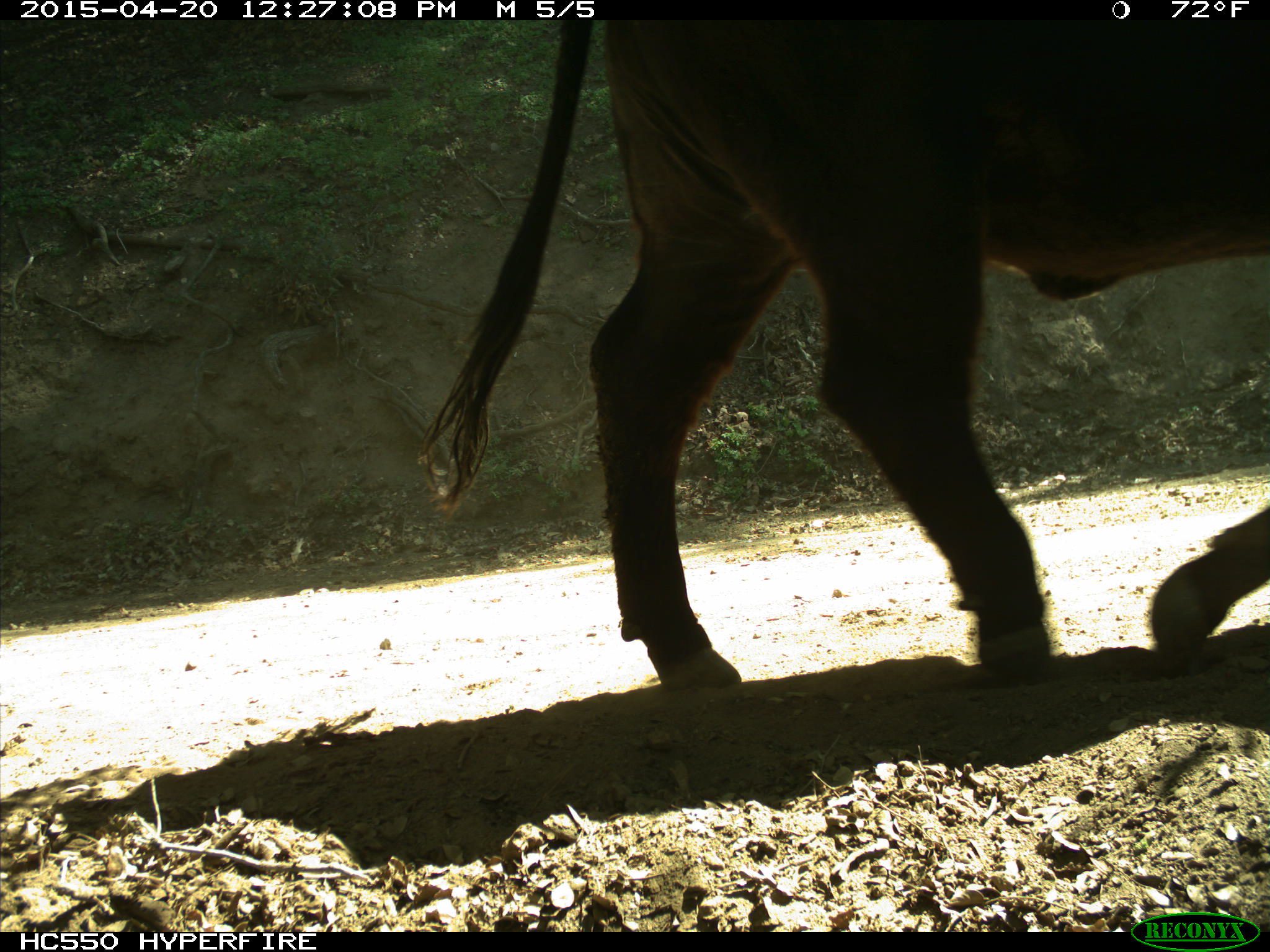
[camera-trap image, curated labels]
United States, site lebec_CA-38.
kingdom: Animalia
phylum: Chordata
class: Mammalia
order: Artiodactyla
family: Bovidae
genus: Bos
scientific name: Bos taurus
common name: domestic cow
Bos taurus (domestic cow).